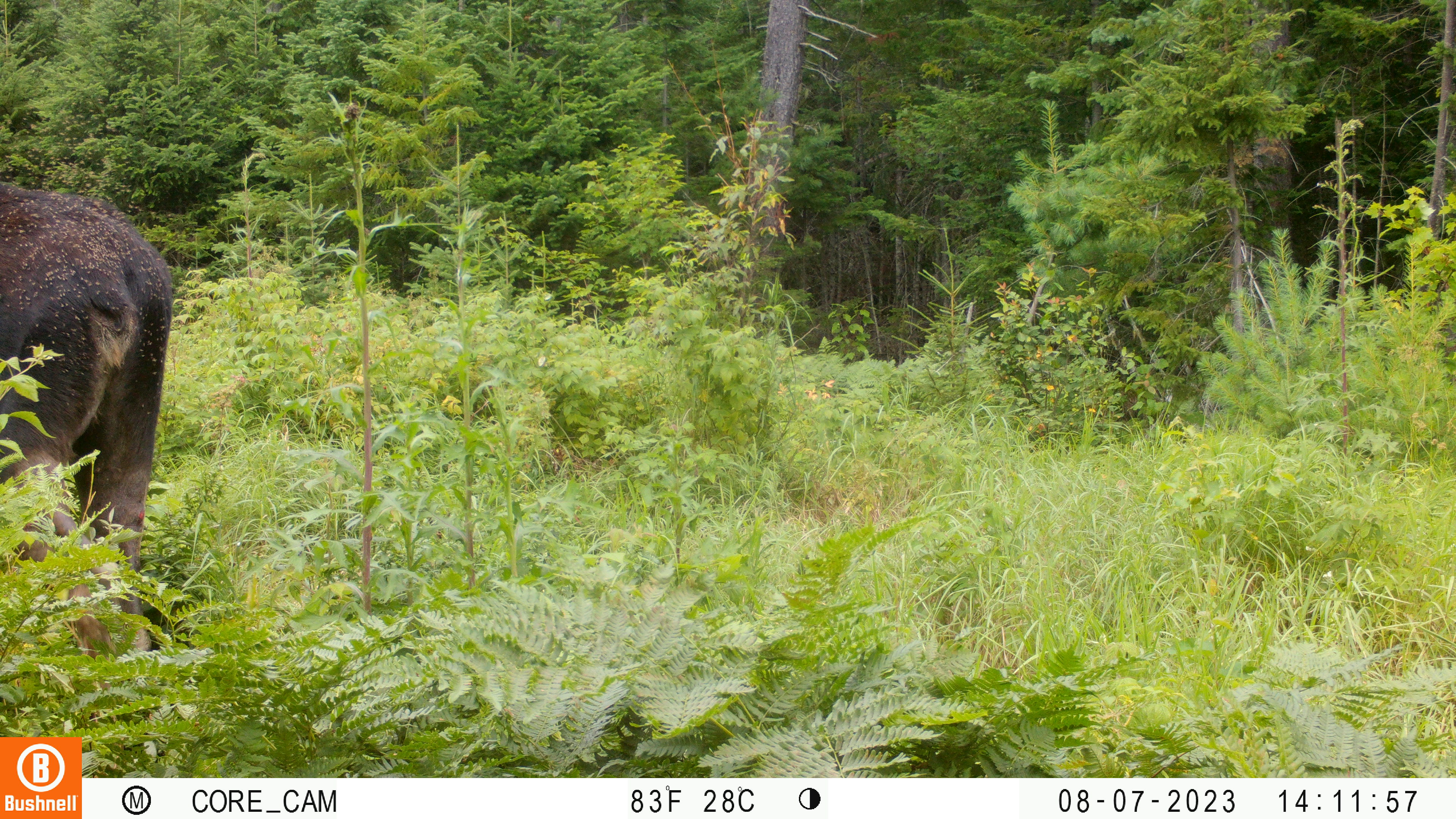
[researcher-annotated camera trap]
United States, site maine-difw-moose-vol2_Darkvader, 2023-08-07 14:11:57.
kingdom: Animalia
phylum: Chordata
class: Mammalia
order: Artiodactyla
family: Cervidae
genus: Alces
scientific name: Alces alces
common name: moose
Moose (Alces alces).